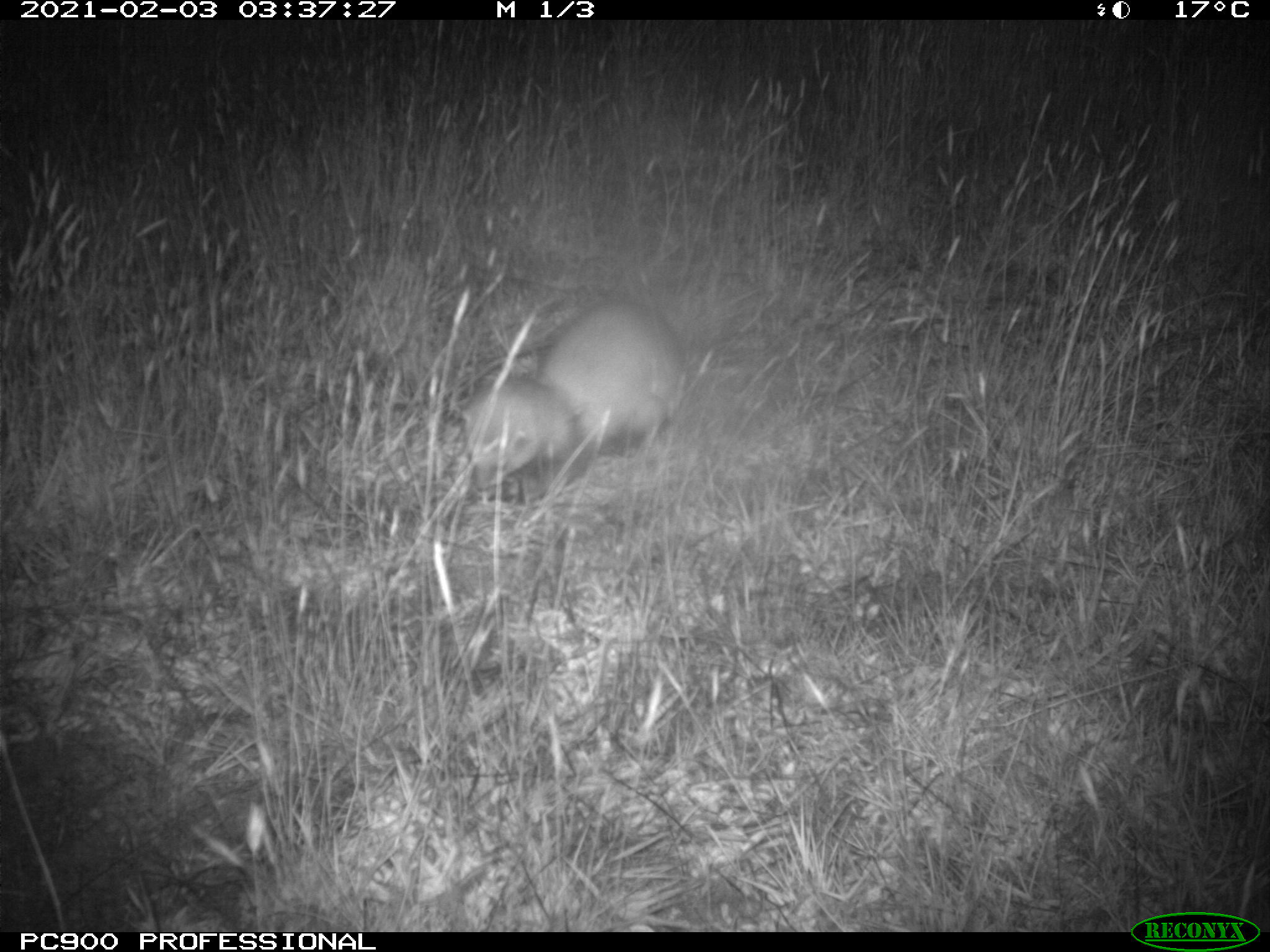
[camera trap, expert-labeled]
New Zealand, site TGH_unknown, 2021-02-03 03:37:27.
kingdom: Animalia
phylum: Chordata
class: Mammalia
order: Carnivora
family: Mustelidae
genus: Mustela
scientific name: Mustela furo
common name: ferret